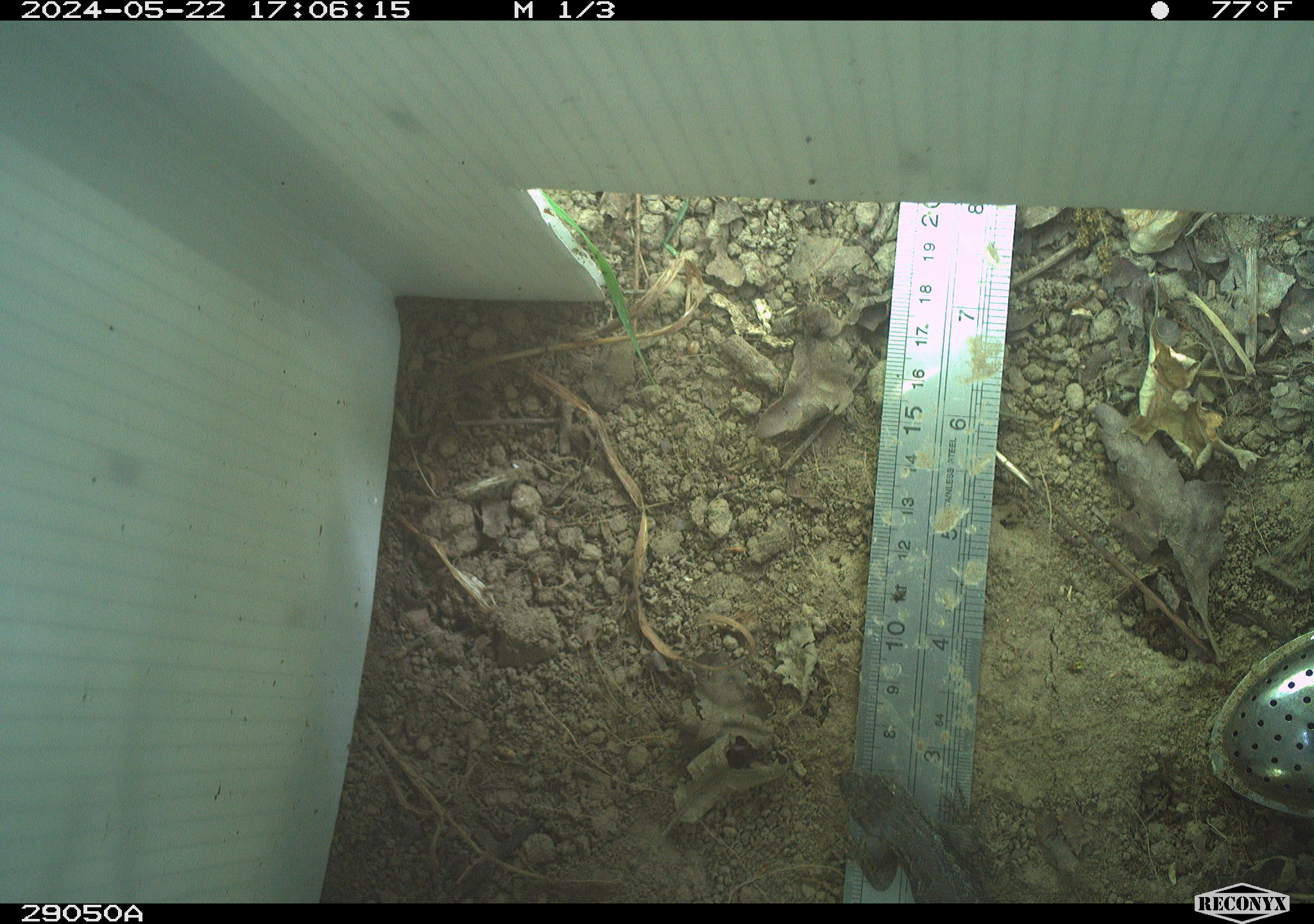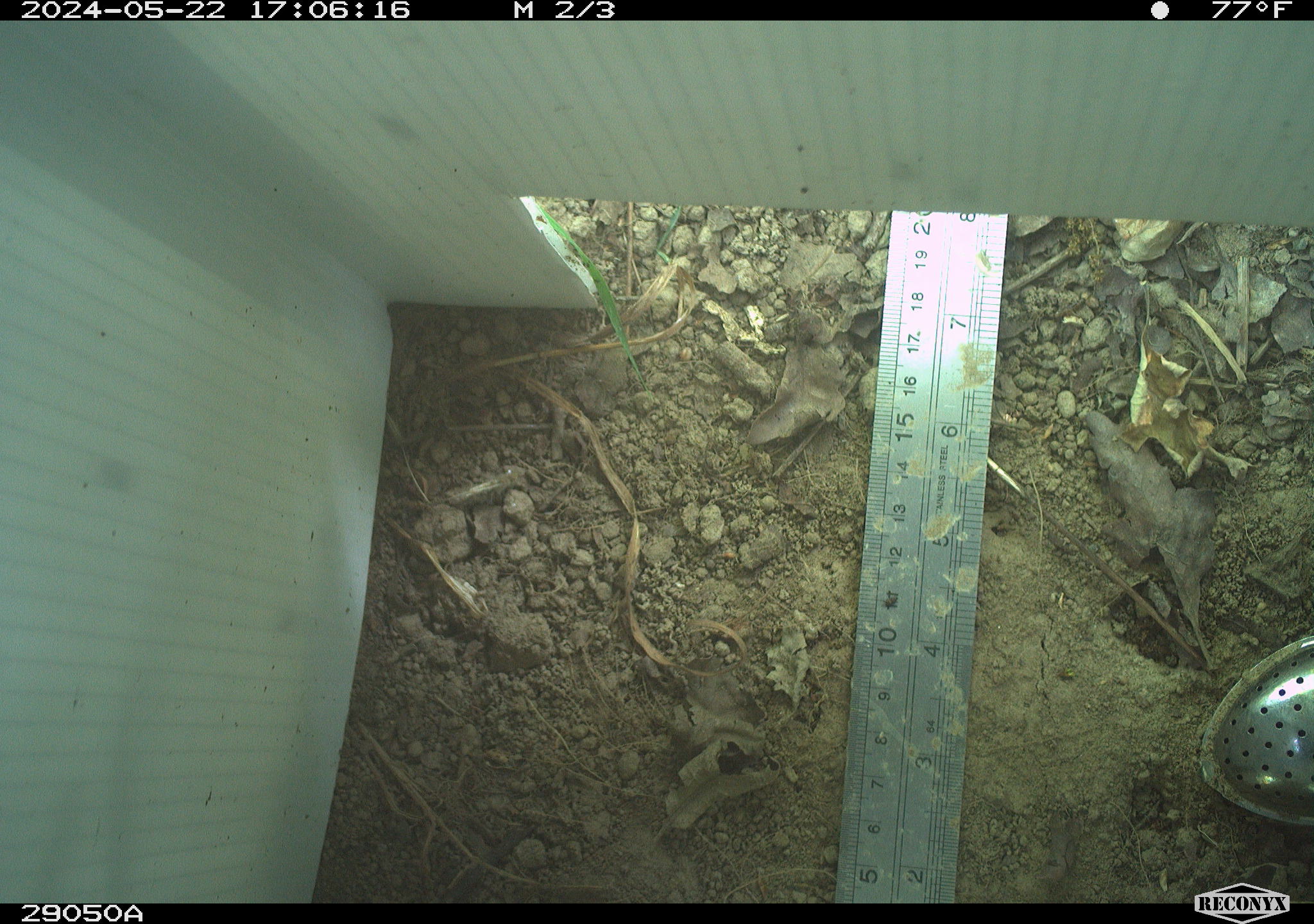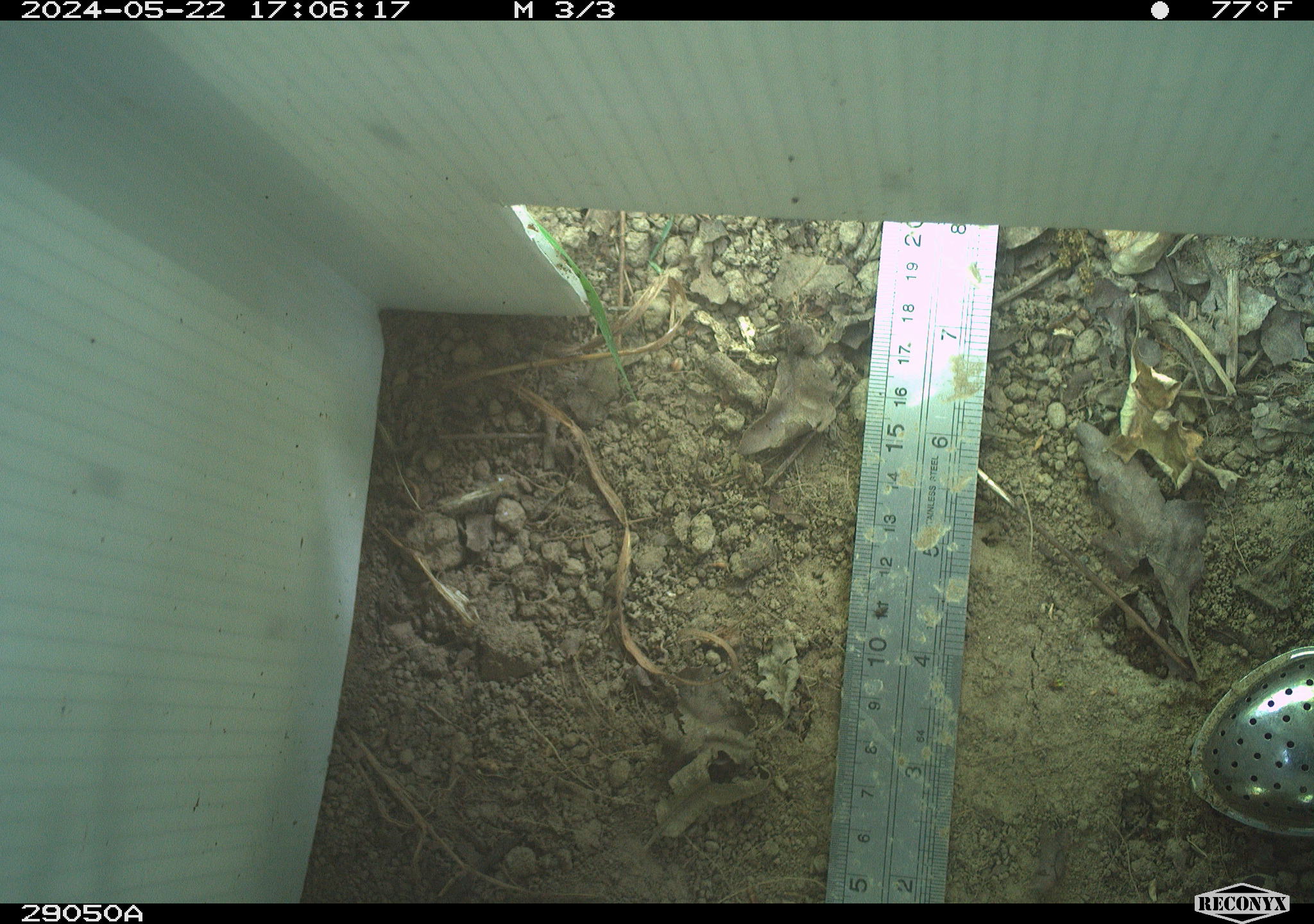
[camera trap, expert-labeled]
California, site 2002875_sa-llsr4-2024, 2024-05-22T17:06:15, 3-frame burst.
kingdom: Animalia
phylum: Chordata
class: Reptilia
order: Squamata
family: Phrynosomatidae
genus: Sceloporus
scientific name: Sceloporus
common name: spiny lizards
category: sceloporus species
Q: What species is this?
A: Sceloporus species (spiny lizards) (Sceloporus).